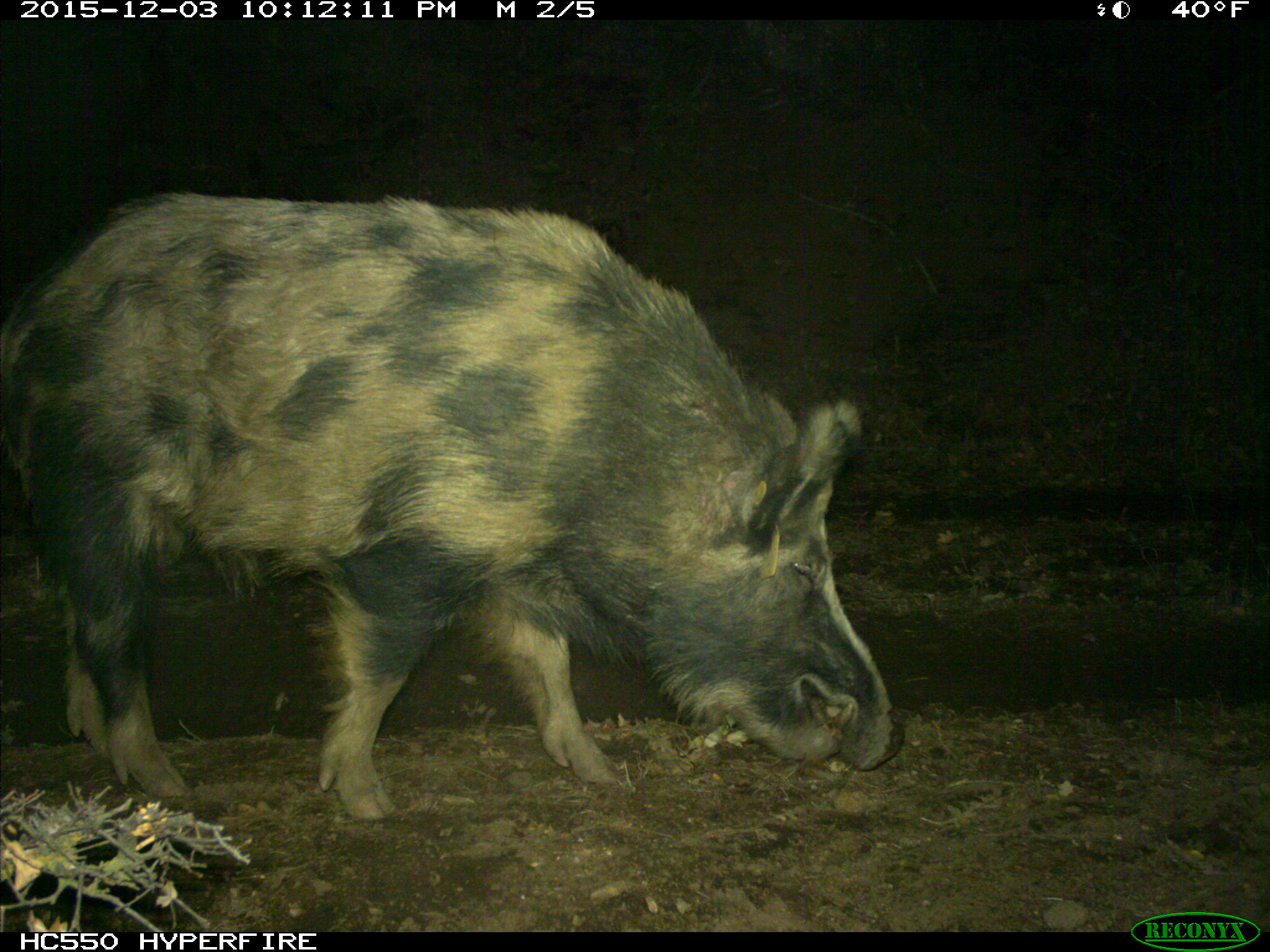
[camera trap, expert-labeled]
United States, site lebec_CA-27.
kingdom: Animalia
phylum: Chordata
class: Mammalia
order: Artiodactyla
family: Suidae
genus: Sus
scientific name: Sus scrofa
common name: wild boar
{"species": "Sus scrofa (wild boar)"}